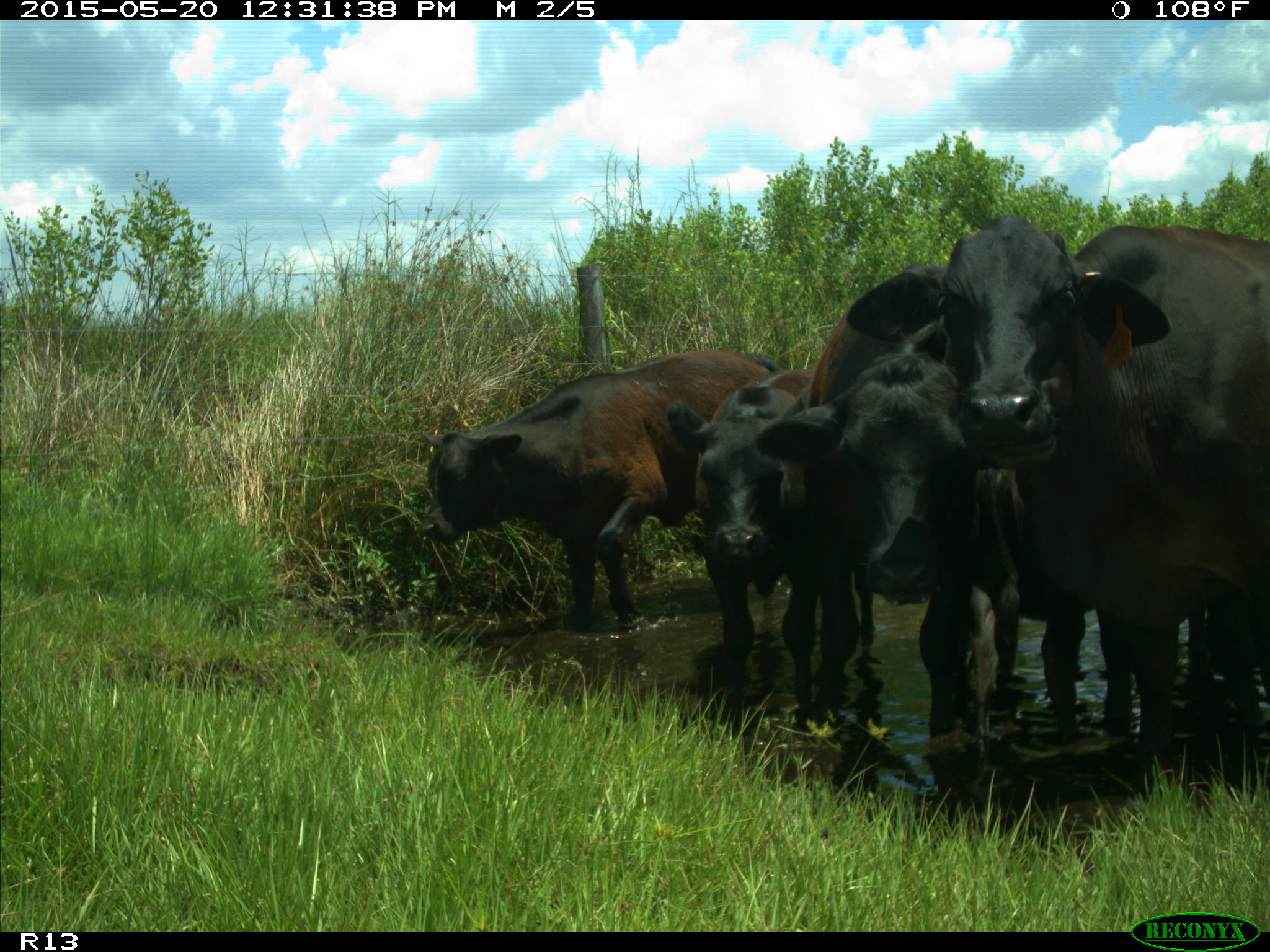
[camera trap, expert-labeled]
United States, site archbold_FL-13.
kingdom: Animalia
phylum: Chordata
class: Mammalia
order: Artiodactyla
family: Bovidae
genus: Bos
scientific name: Bos taurus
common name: domestic cow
Bos taurus (domestic cow).